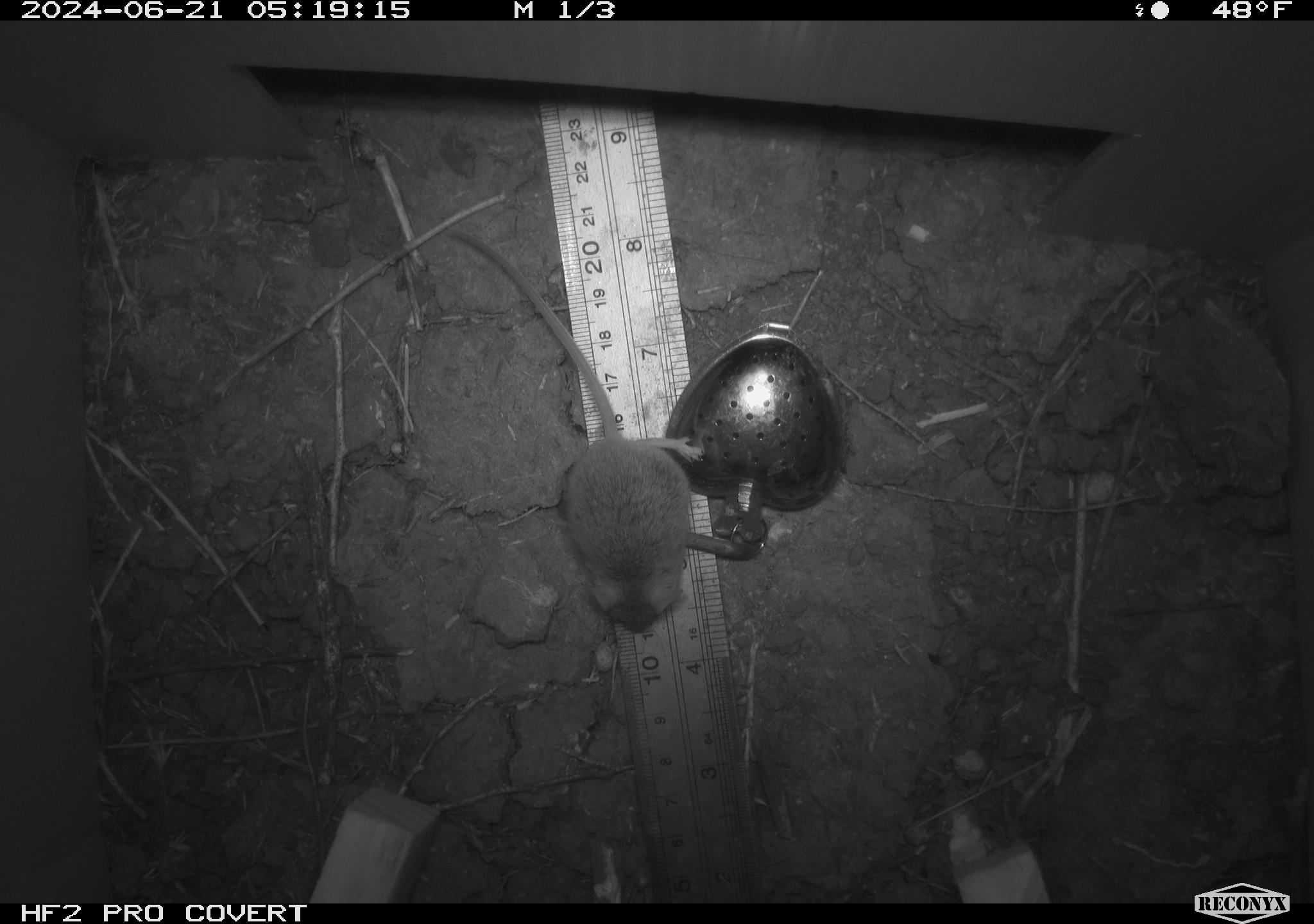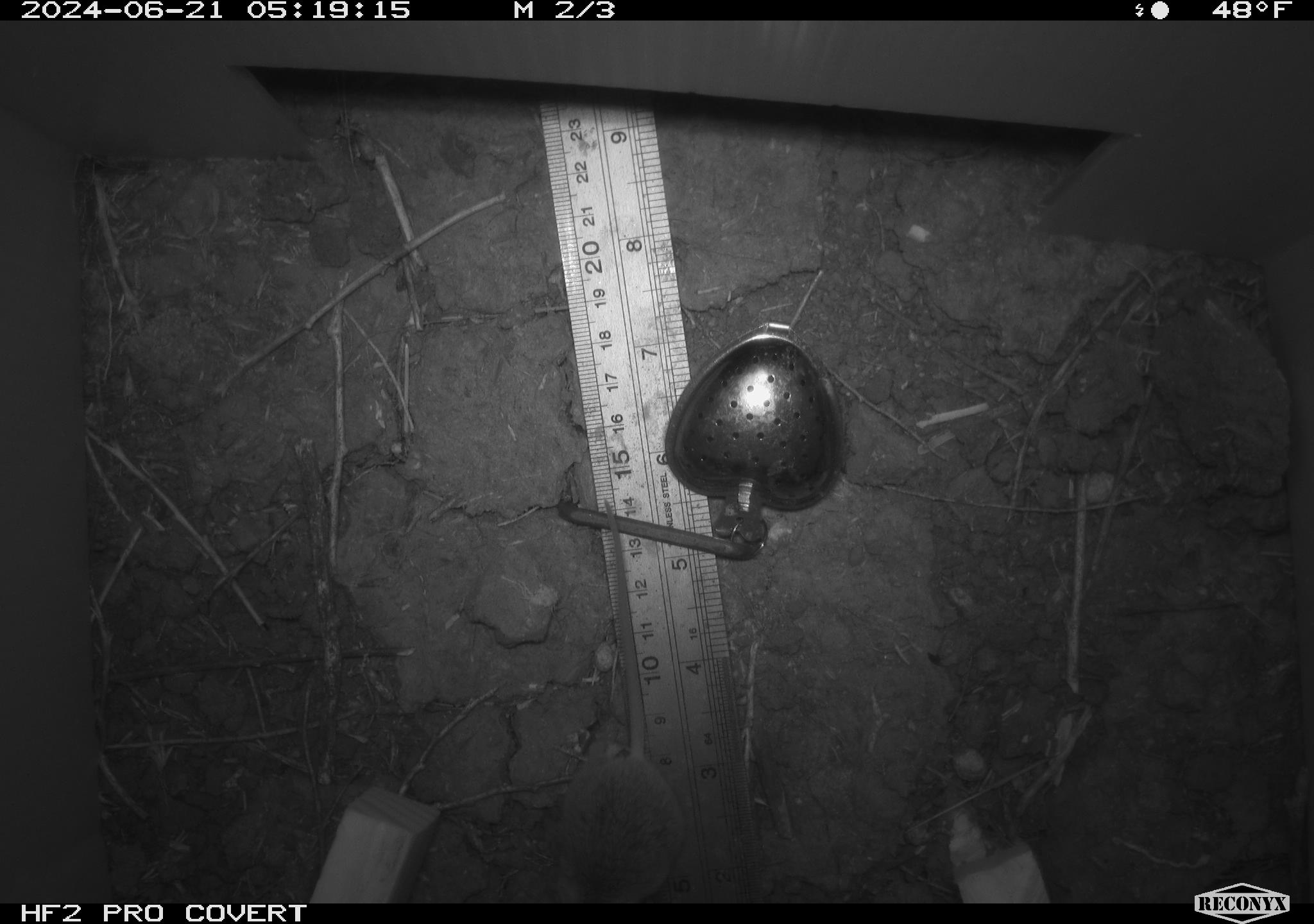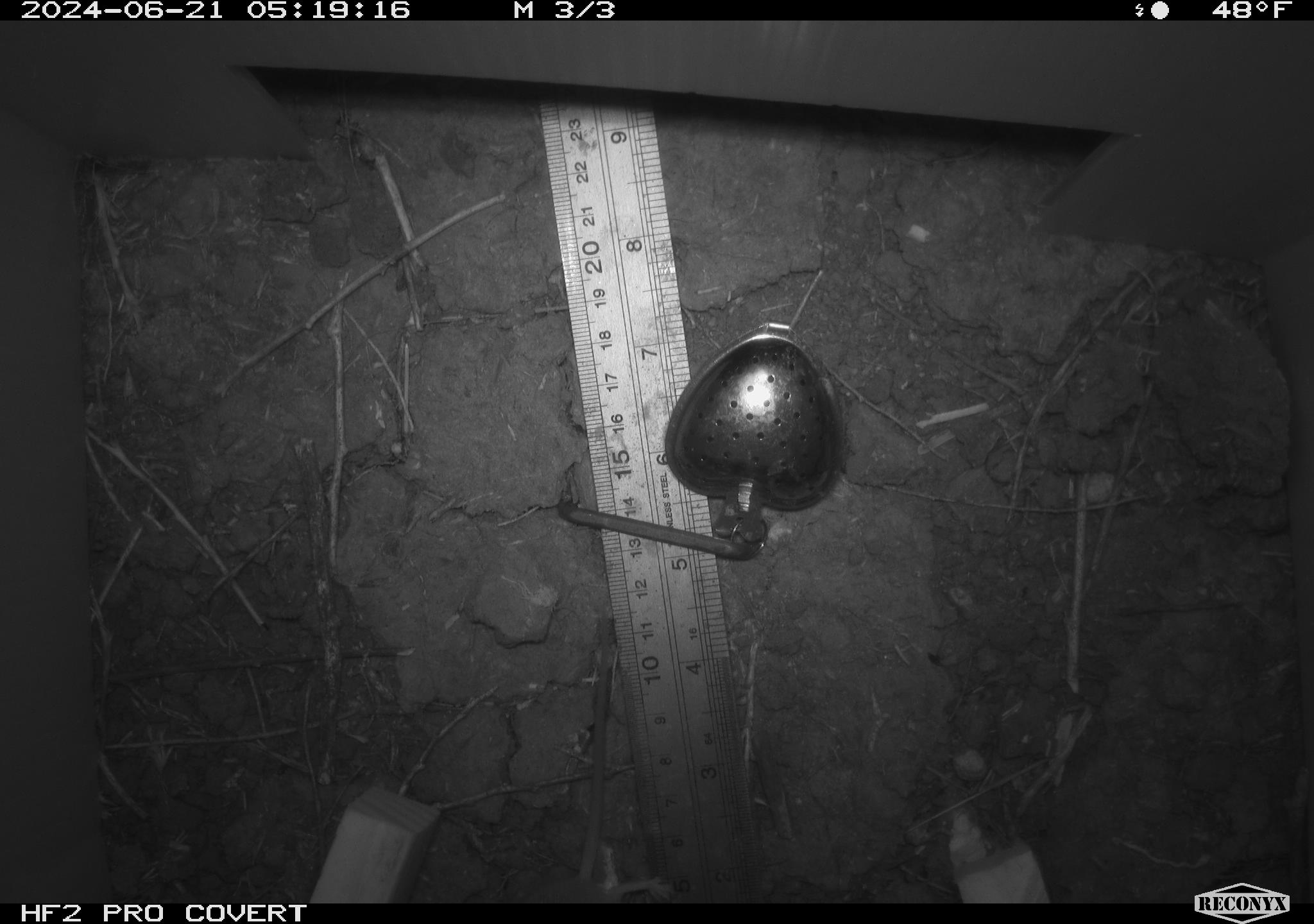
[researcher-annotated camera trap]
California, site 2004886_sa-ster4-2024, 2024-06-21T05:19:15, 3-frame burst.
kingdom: Animalia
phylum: Chordata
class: Mammalia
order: Rodentia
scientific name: Rodentia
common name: mouse species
Mouse species (Rodentia).